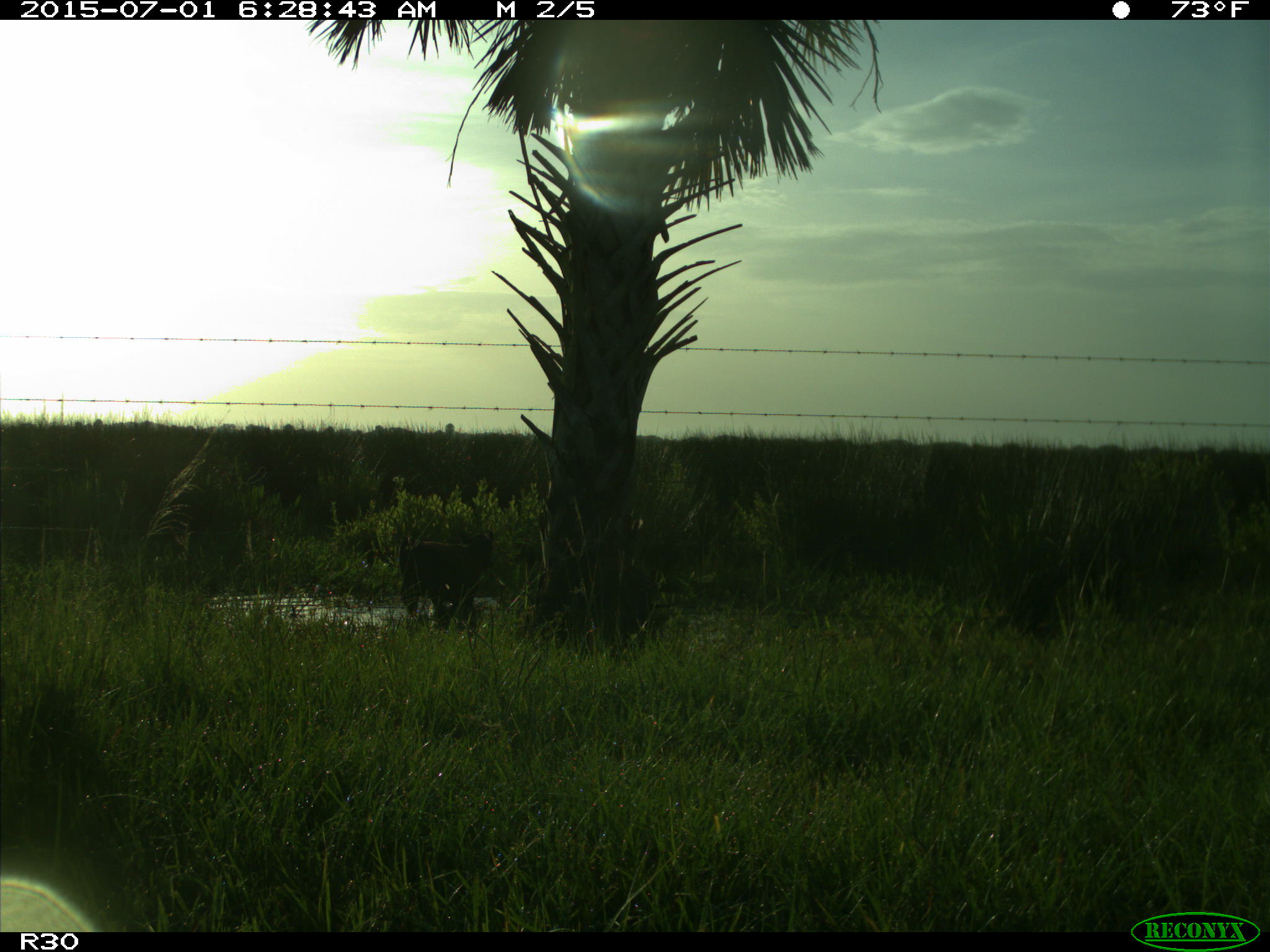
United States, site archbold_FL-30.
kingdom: Animalia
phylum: Chordata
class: Mammalia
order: Artiodactyla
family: Bovidae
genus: Bos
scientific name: Bos taurus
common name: domestic cow